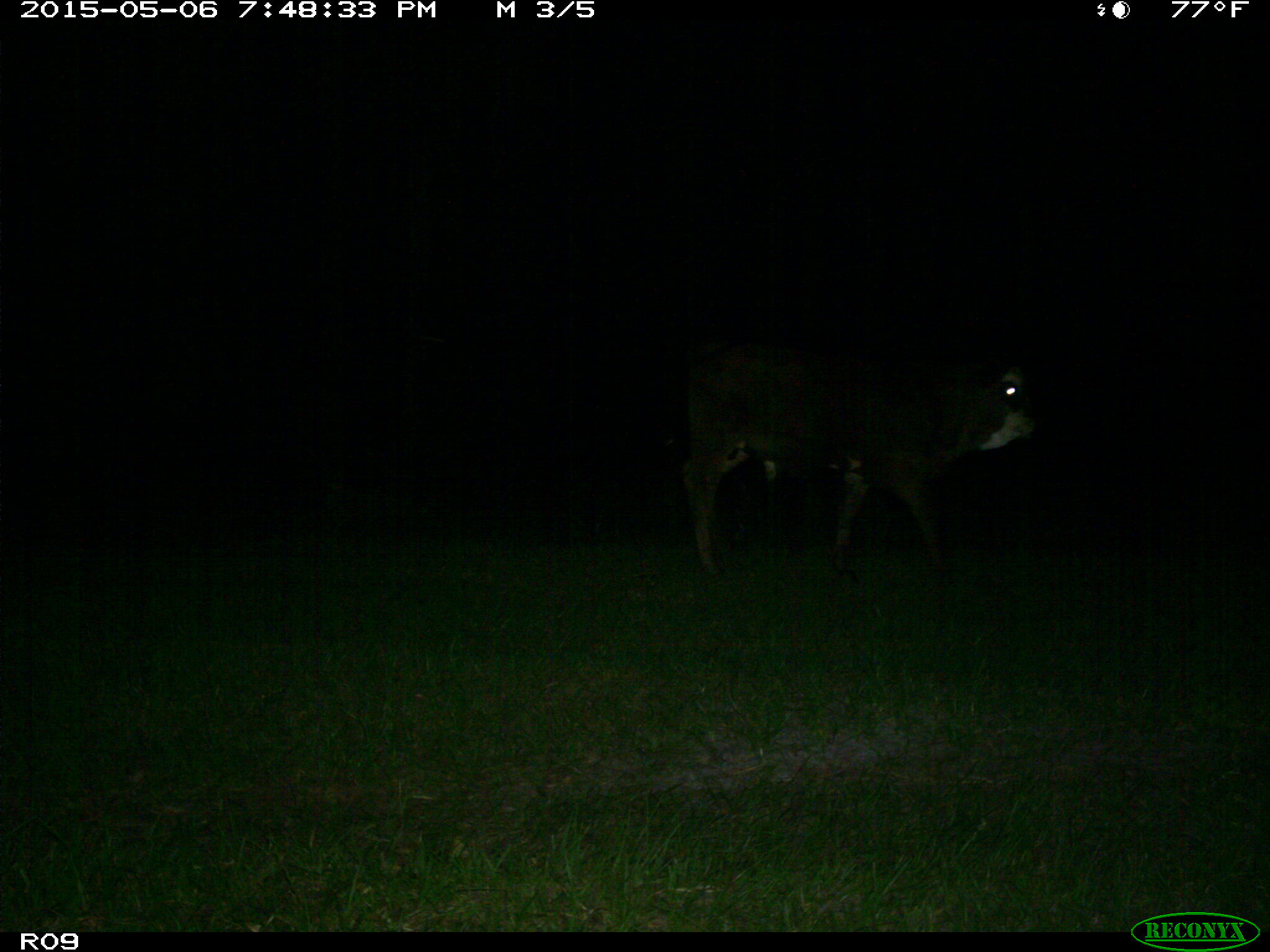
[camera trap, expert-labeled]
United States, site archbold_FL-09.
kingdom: Animalia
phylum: Chordata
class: Mammalia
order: Artiodactyla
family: Bovidae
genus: Bos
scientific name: Bos taurus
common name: domestic cow